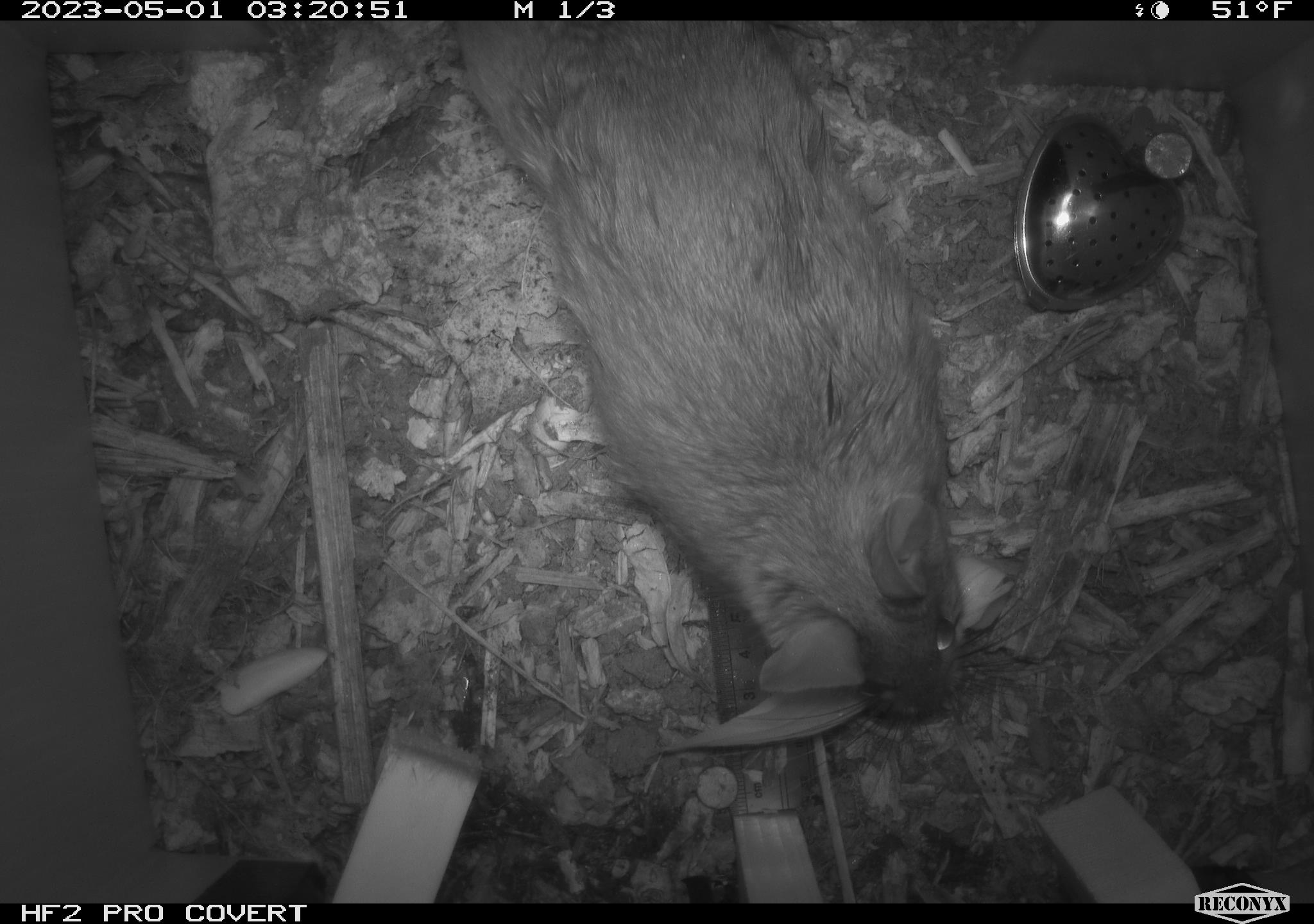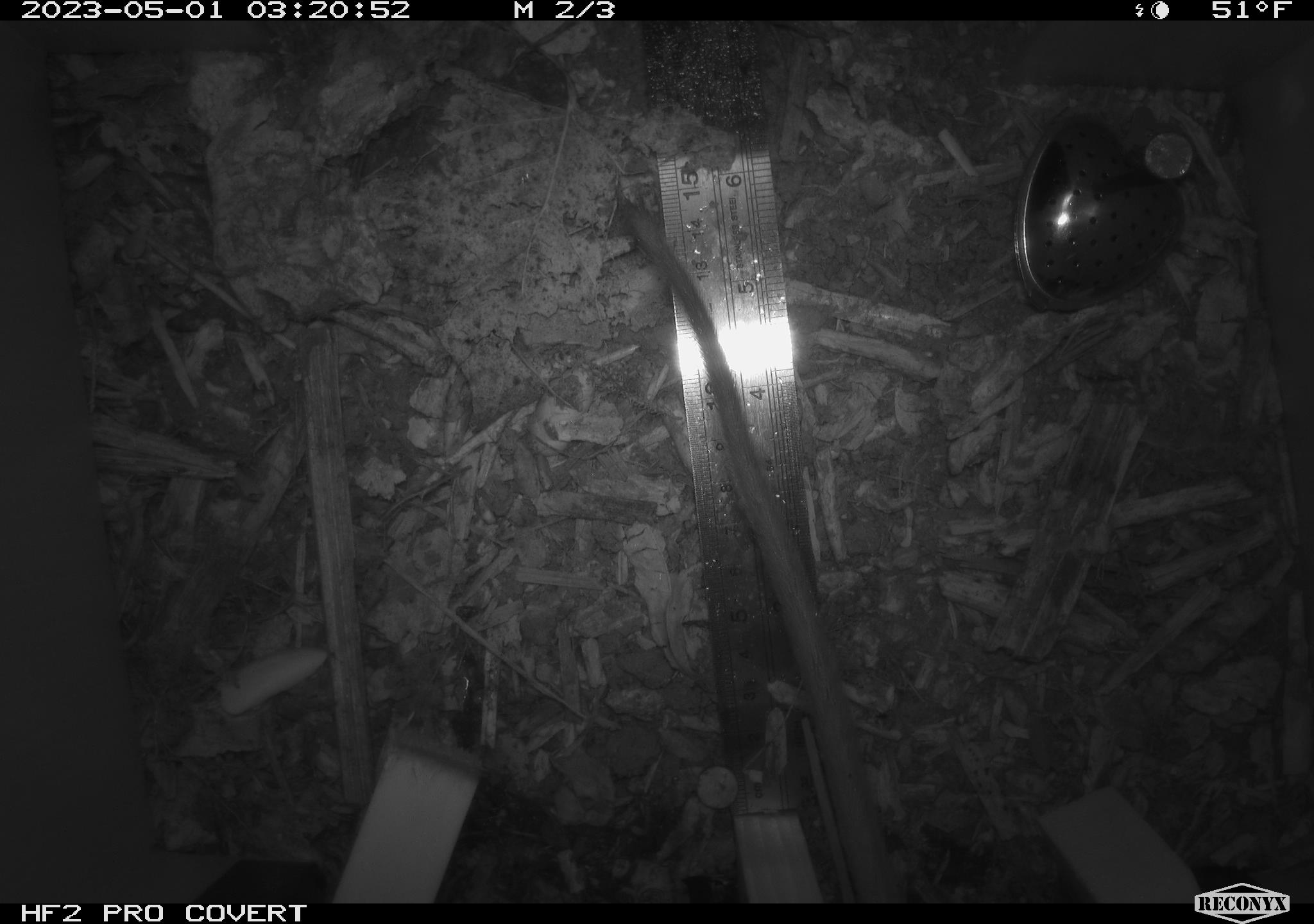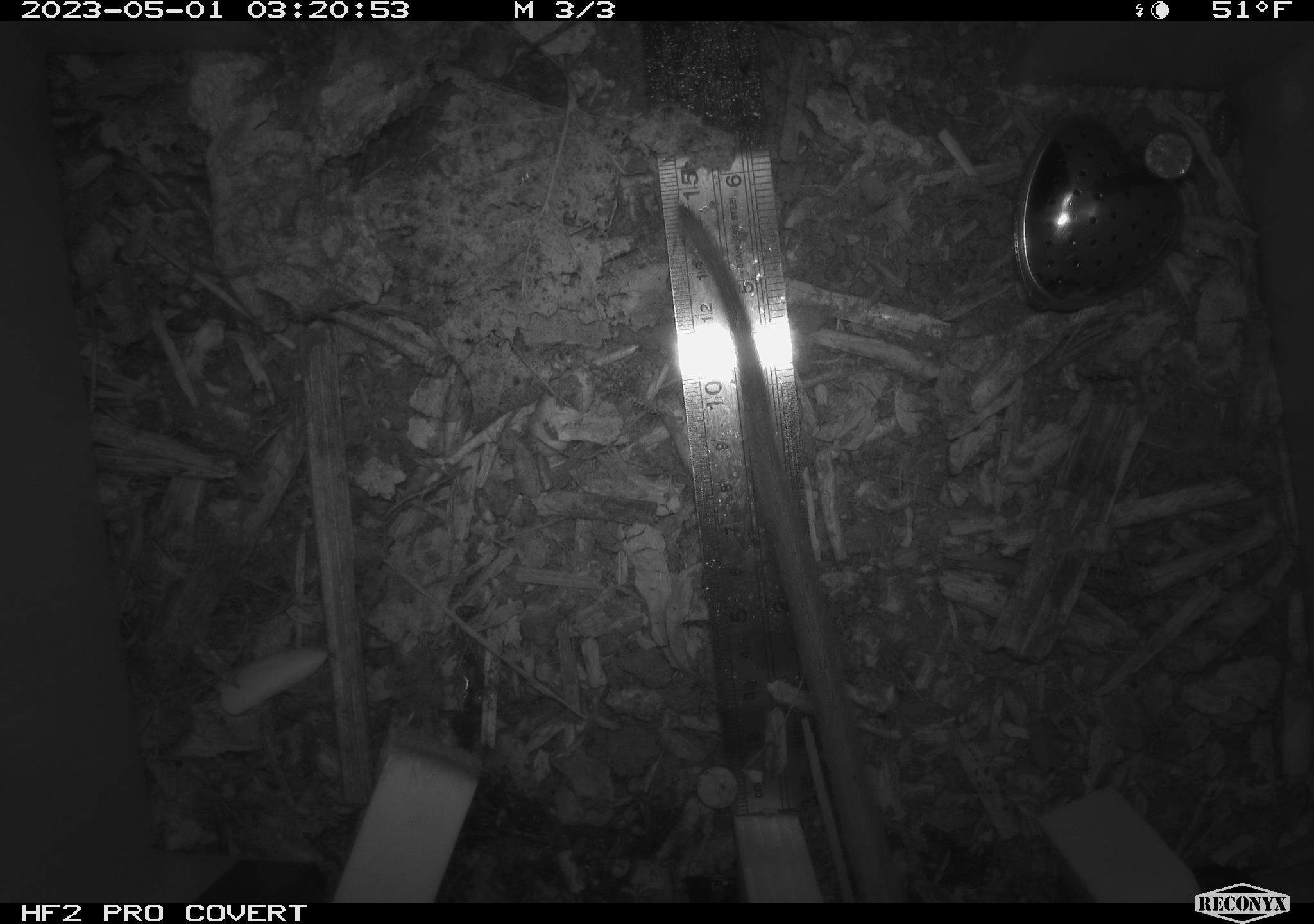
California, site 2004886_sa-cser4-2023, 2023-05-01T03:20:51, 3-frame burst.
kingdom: Animalia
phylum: Chordata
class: Mammalia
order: Rodentia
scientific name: Rodentia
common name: woodrat or rat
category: woodrat or rat species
Woodrat or rat species (woodrat or rat) (Rodentia).